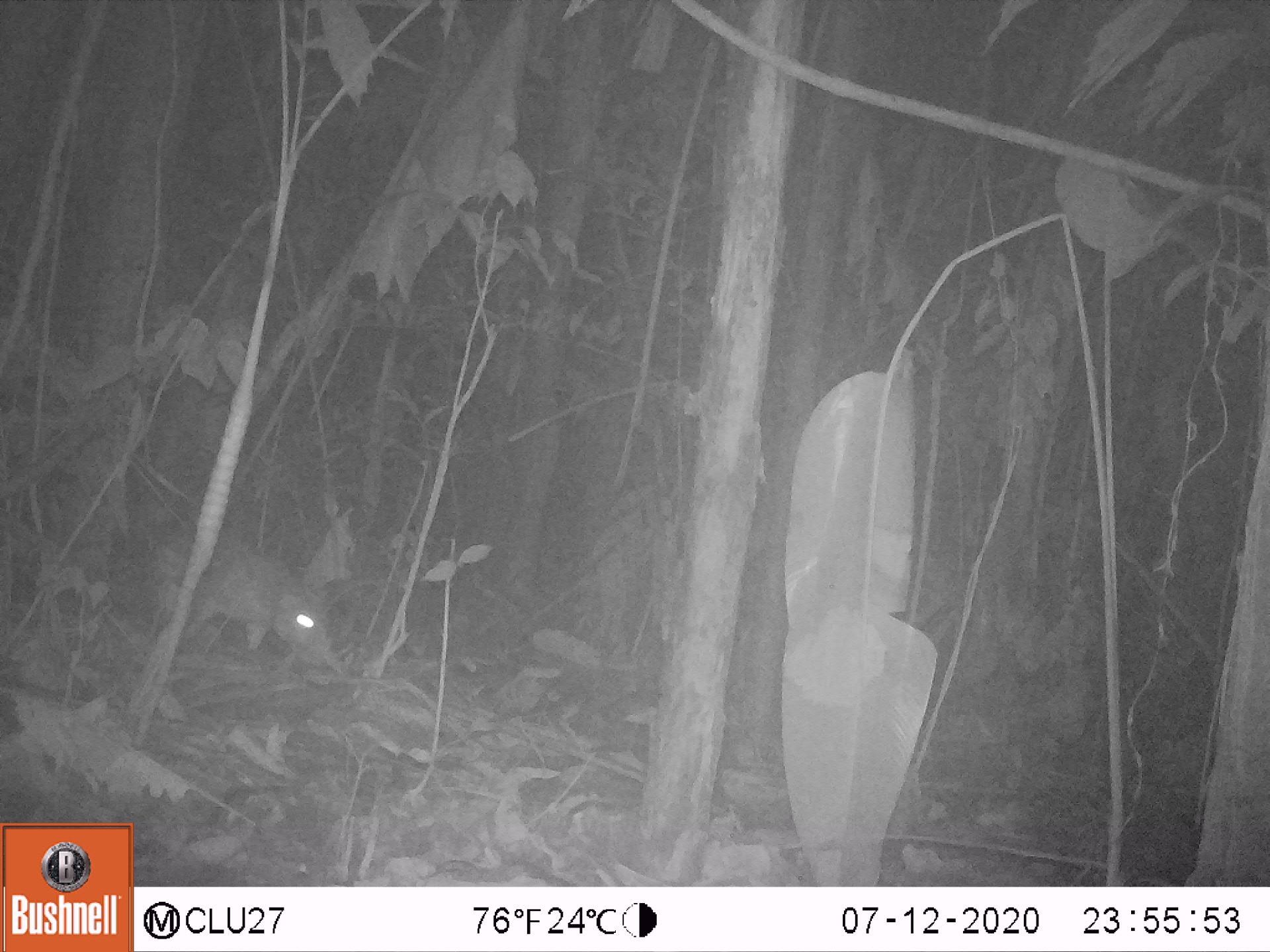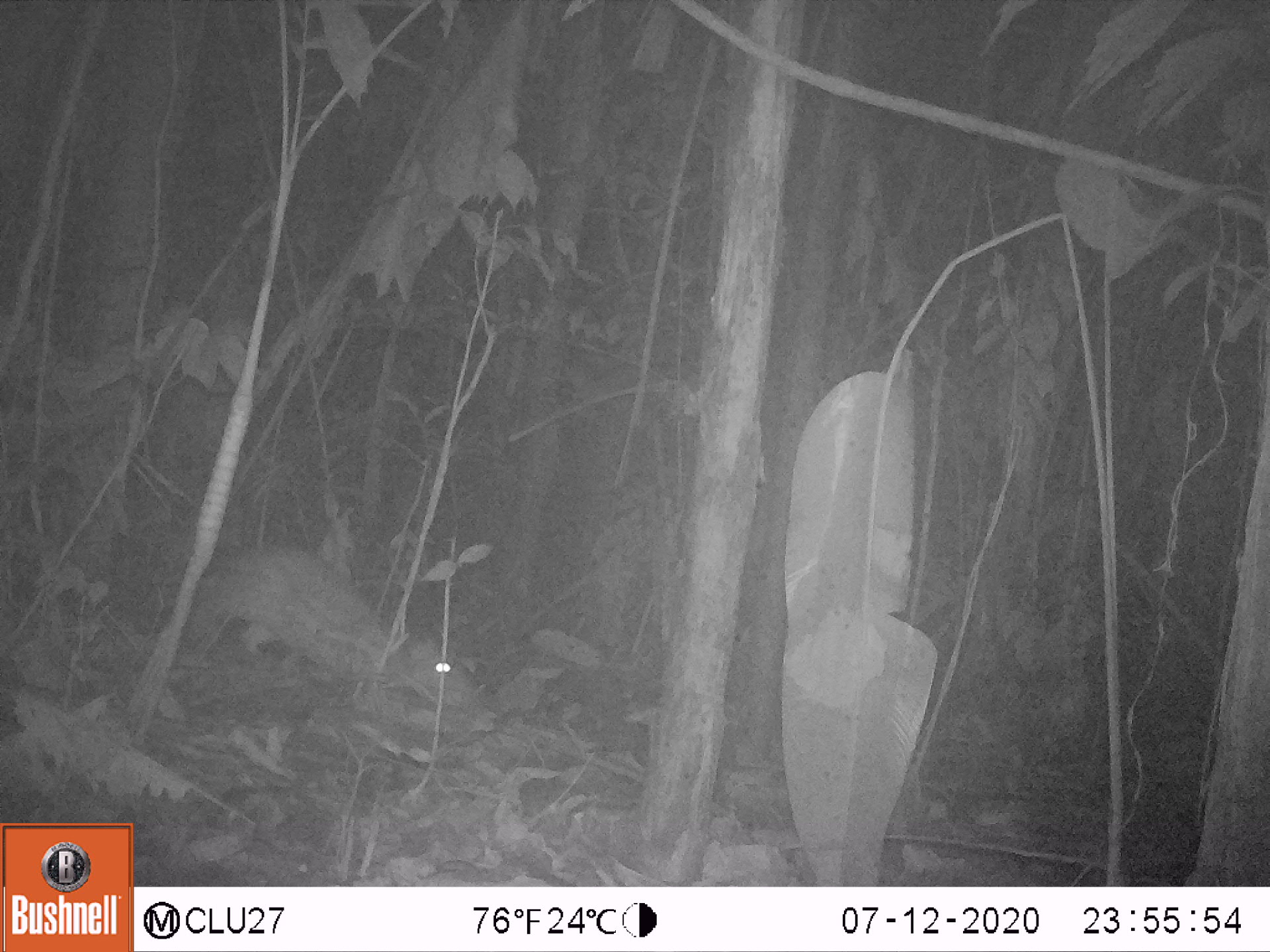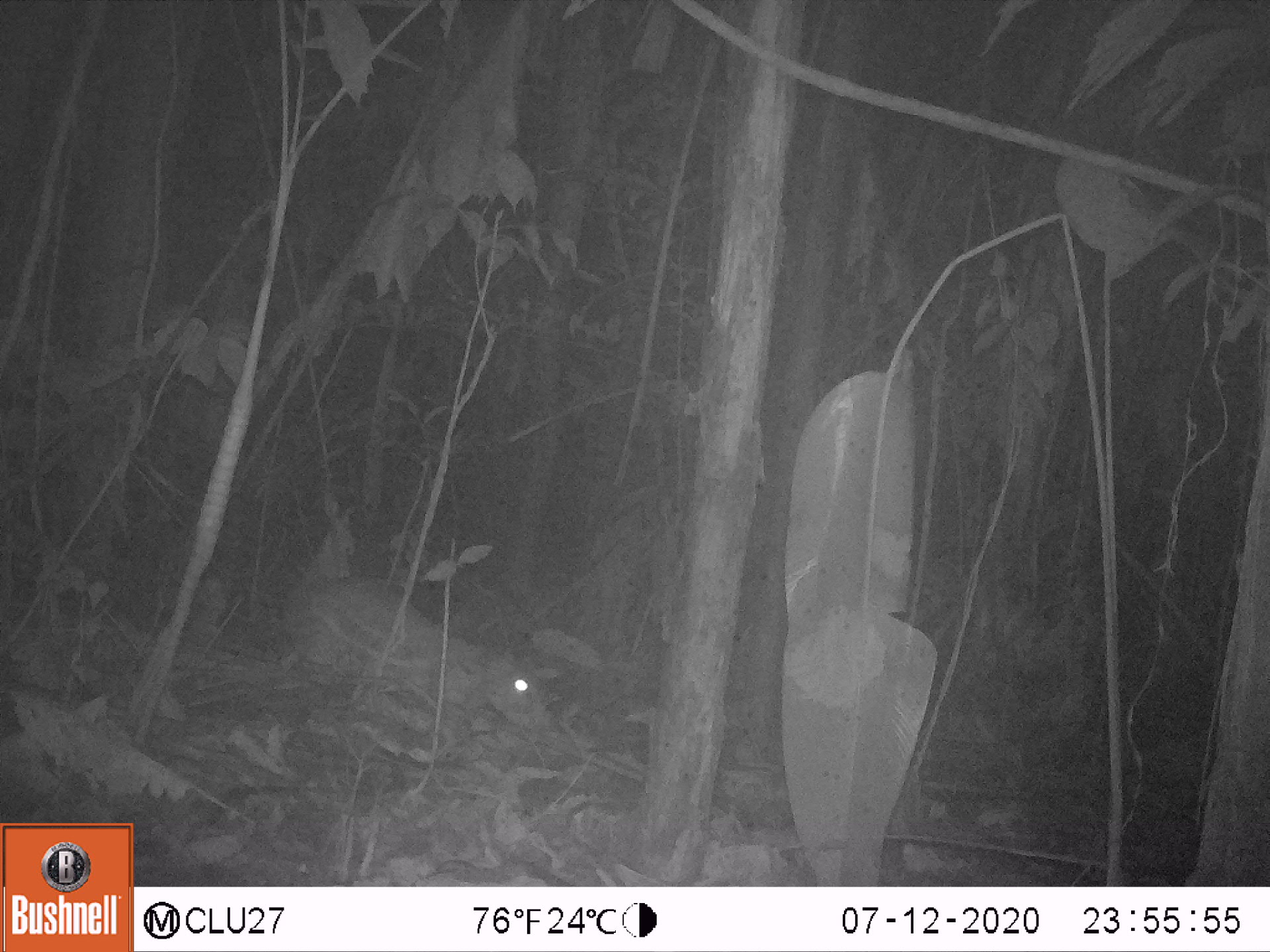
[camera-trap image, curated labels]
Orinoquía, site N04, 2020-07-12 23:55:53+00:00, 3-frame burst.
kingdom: Animalia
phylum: Chordata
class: Mammalia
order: Rodentia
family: Cuniculidae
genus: Cuniculus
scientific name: Cuniculus paca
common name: spotted paca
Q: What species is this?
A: Spotted paca (Cuniculus paca).